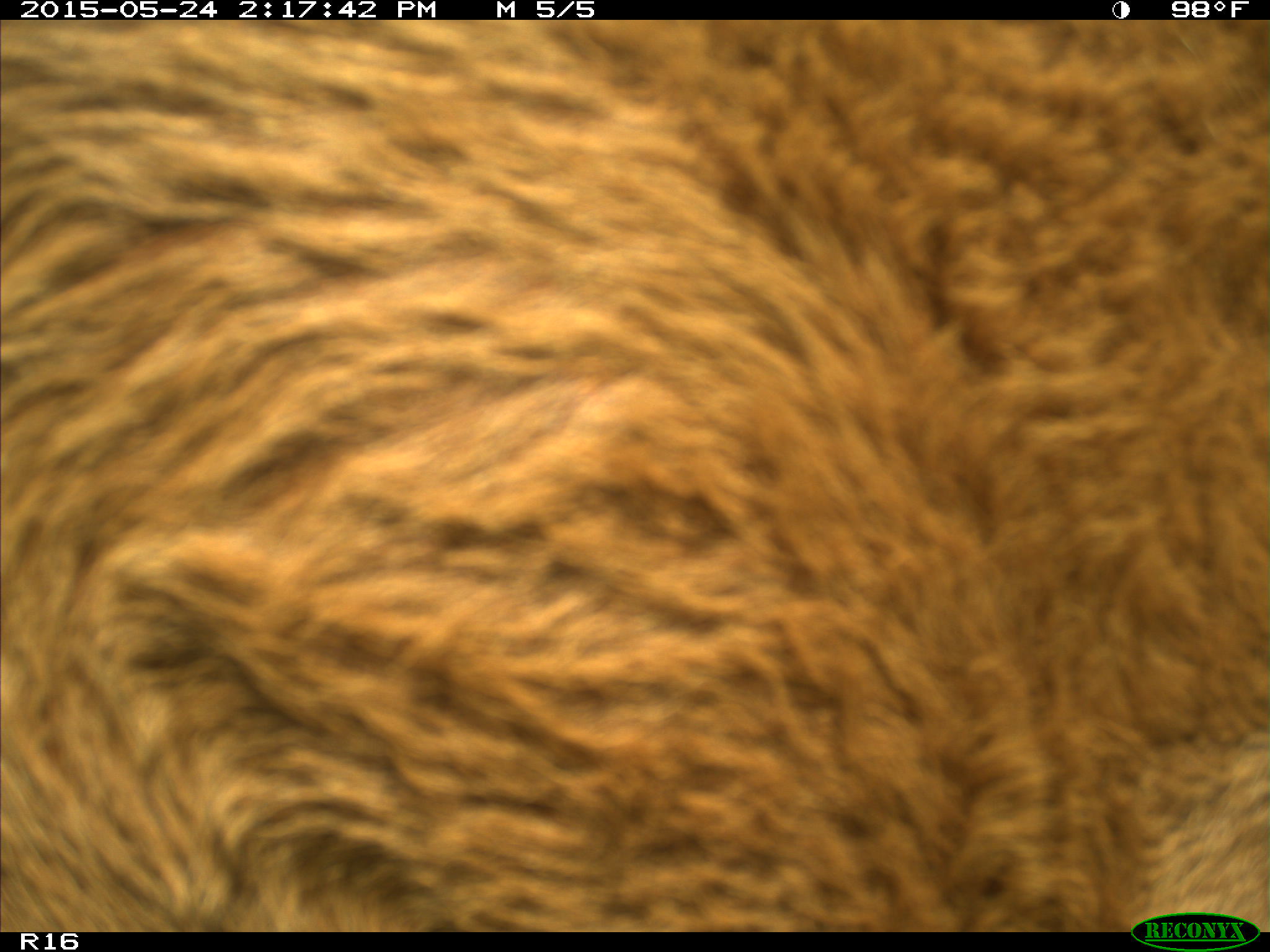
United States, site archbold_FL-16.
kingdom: Animalia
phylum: Chordata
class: Mammalia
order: Artiodactyla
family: Bovidae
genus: Bos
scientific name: Bos taurus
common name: domestic cow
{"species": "Bos taurus (domestic cow)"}